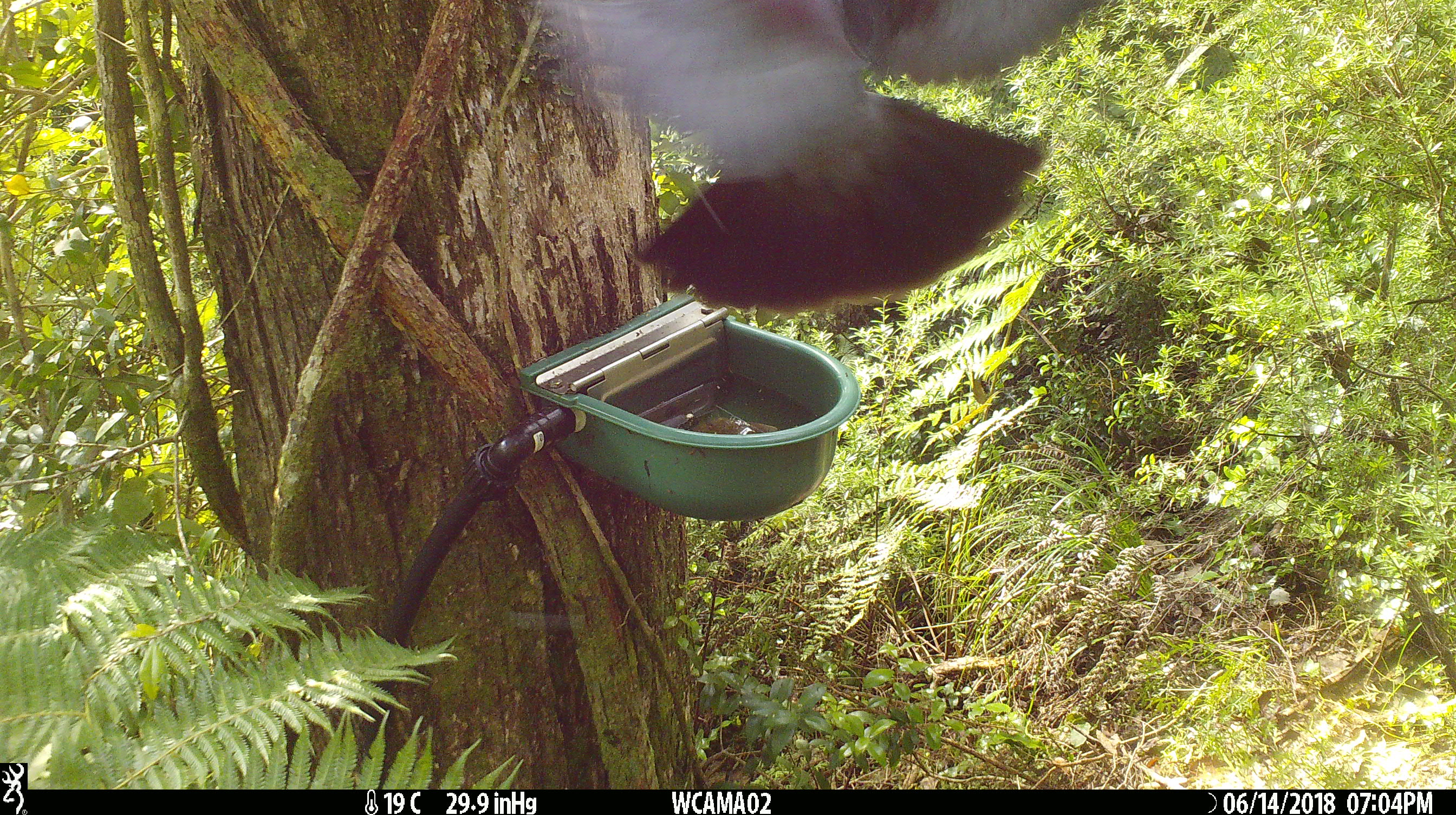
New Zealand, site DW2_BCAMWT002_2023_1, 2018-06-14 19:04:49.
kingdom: Animalia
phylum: Chordata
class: Aves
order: Columbiformes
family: Columbidae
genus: Hemiphaga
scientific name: Hemiphaga novaeseelandiae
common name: new zealand pigeon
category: kereru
Kereru (new zealand pigeon) (Hemiphaga novaeseelandiae).